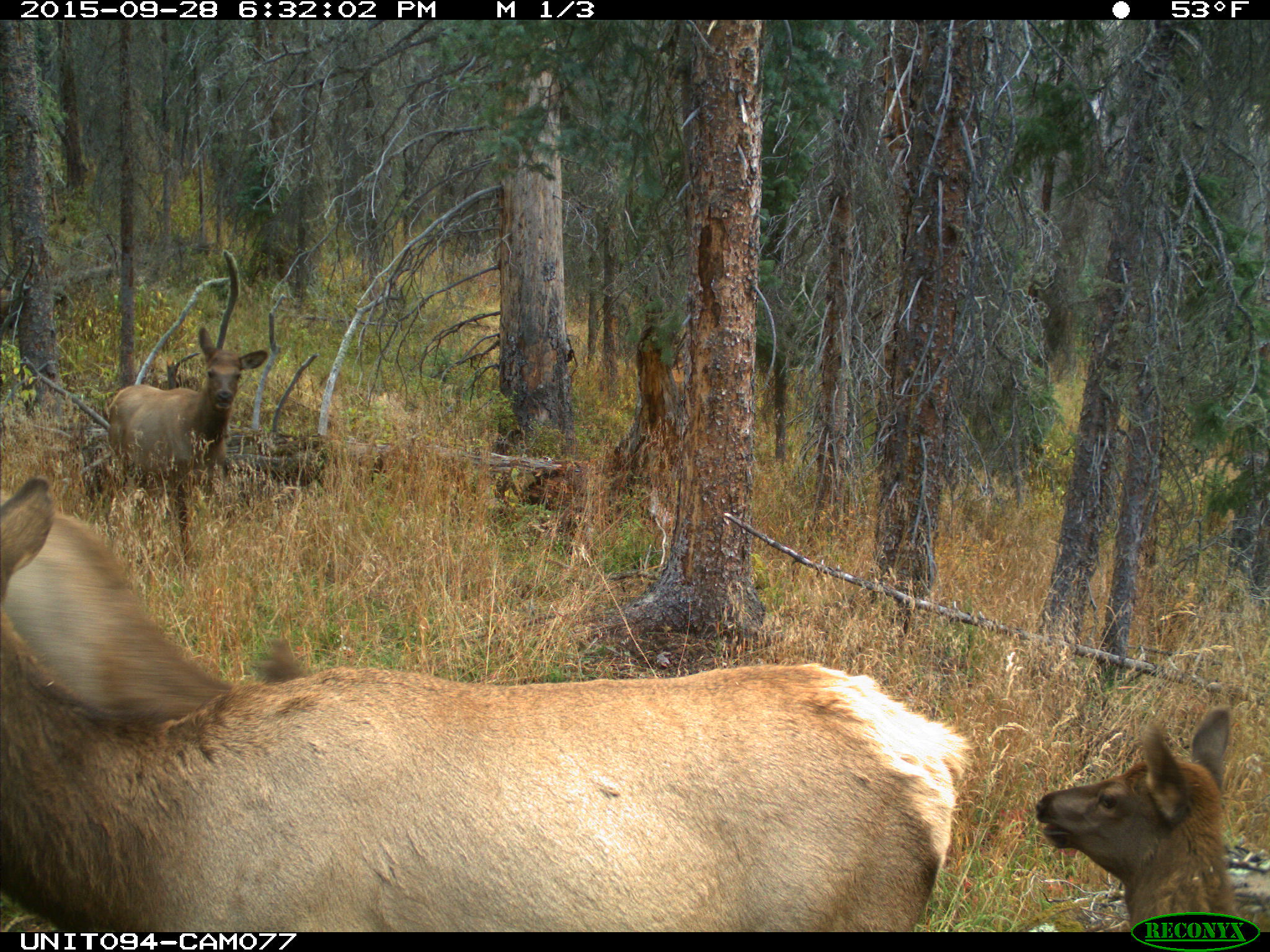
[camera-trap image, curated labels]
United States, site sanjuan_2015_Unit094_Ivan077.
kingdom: Animalia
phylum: Chordata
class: Mammalia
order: Artiodactyla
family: Cervidae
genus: Cervus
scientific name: Cervus elaphus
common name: red deer